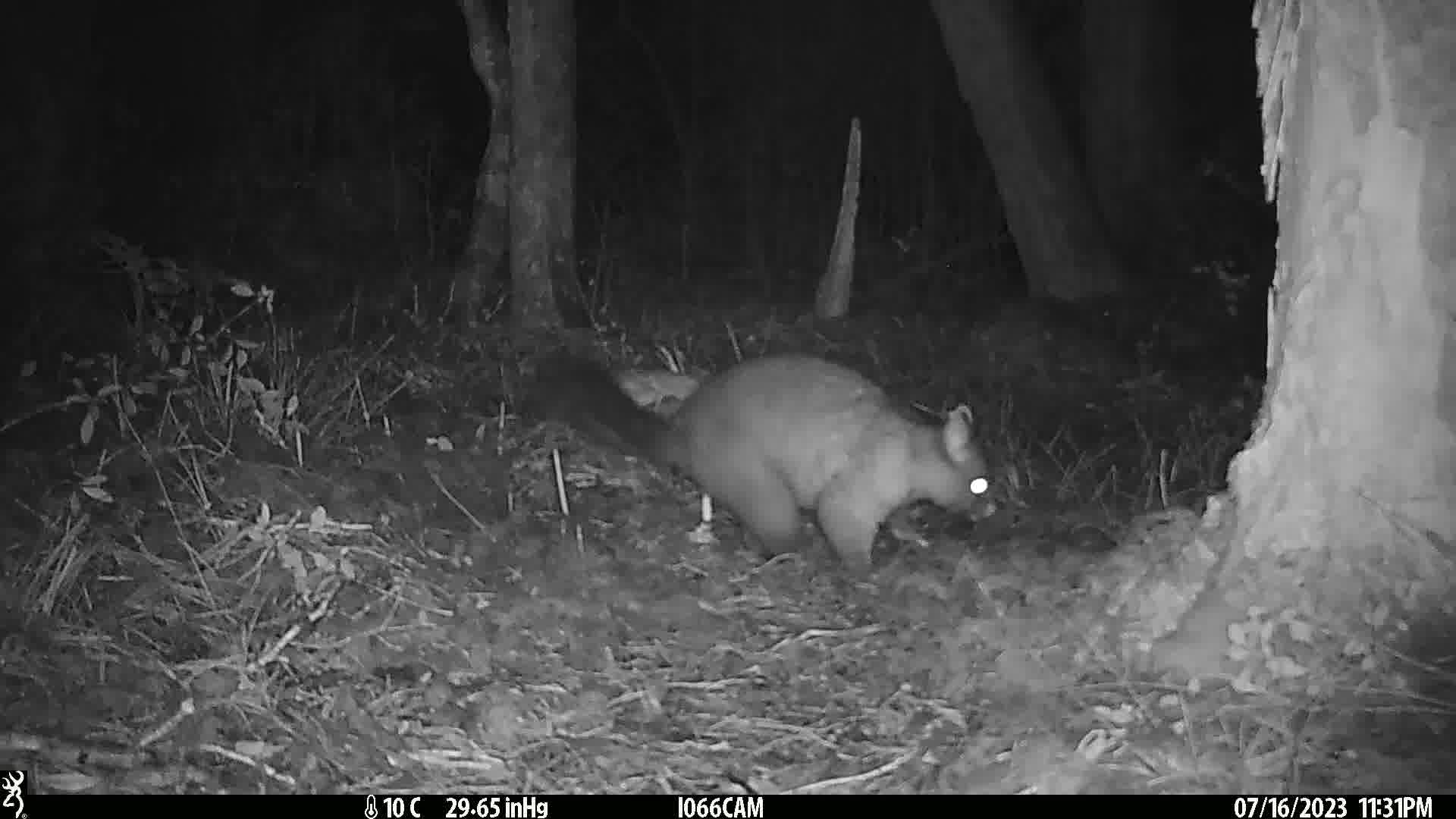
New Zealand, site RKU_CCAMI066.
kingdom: Animalia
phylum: Chordata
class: Mammalia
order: Diprotodontia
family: Phalangeridae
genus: Trichosurus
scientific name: Trichosurus vulpecula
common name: common brushtail possum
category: possum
Possum (common brushtail possum) (Trichosurus vulpecula).